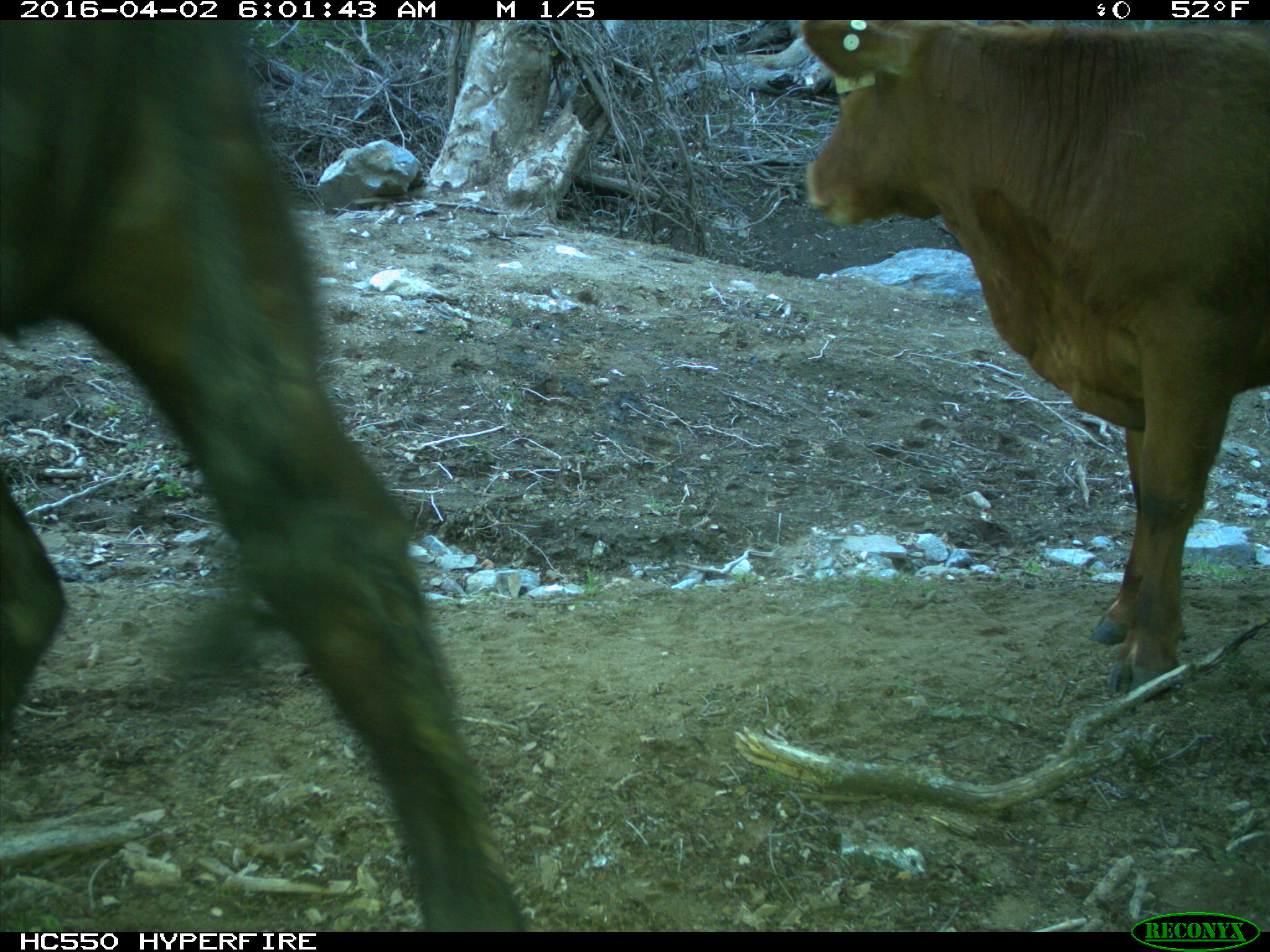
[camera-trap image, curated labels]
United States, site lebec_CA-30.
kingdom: Animalia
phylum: Chordata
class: Mammalia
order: Artiodactyla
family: Bovidae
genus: Bos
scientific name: Bos taurus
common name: domestic cow